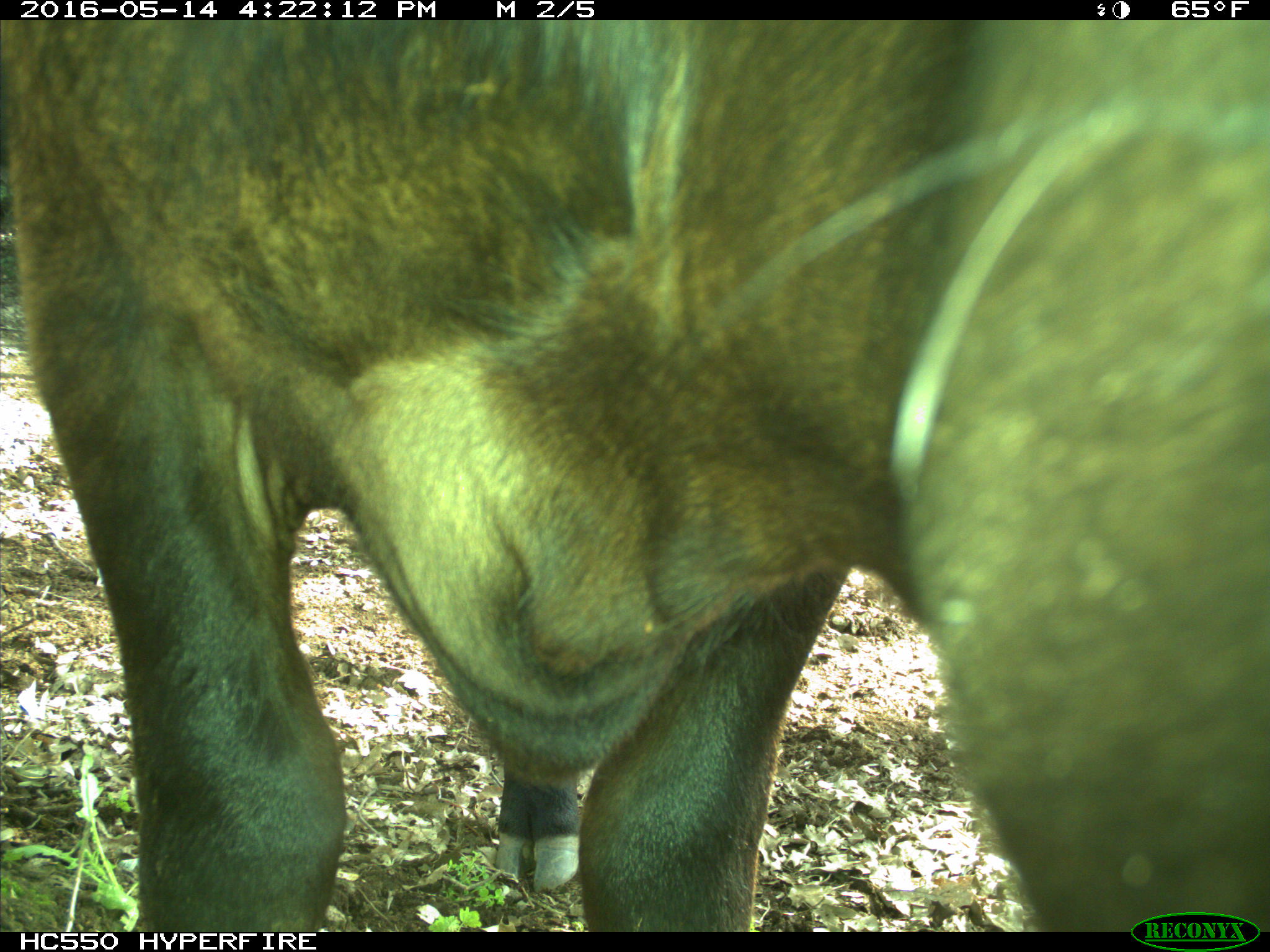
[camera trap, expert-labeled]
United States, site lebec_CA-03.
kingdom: Animalia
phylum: Chordata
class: Mammalia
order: Artiodactyla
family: Bovidae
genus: Bos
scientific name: Bos taurus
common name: domestic cow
Bos taurus (domestic cow).